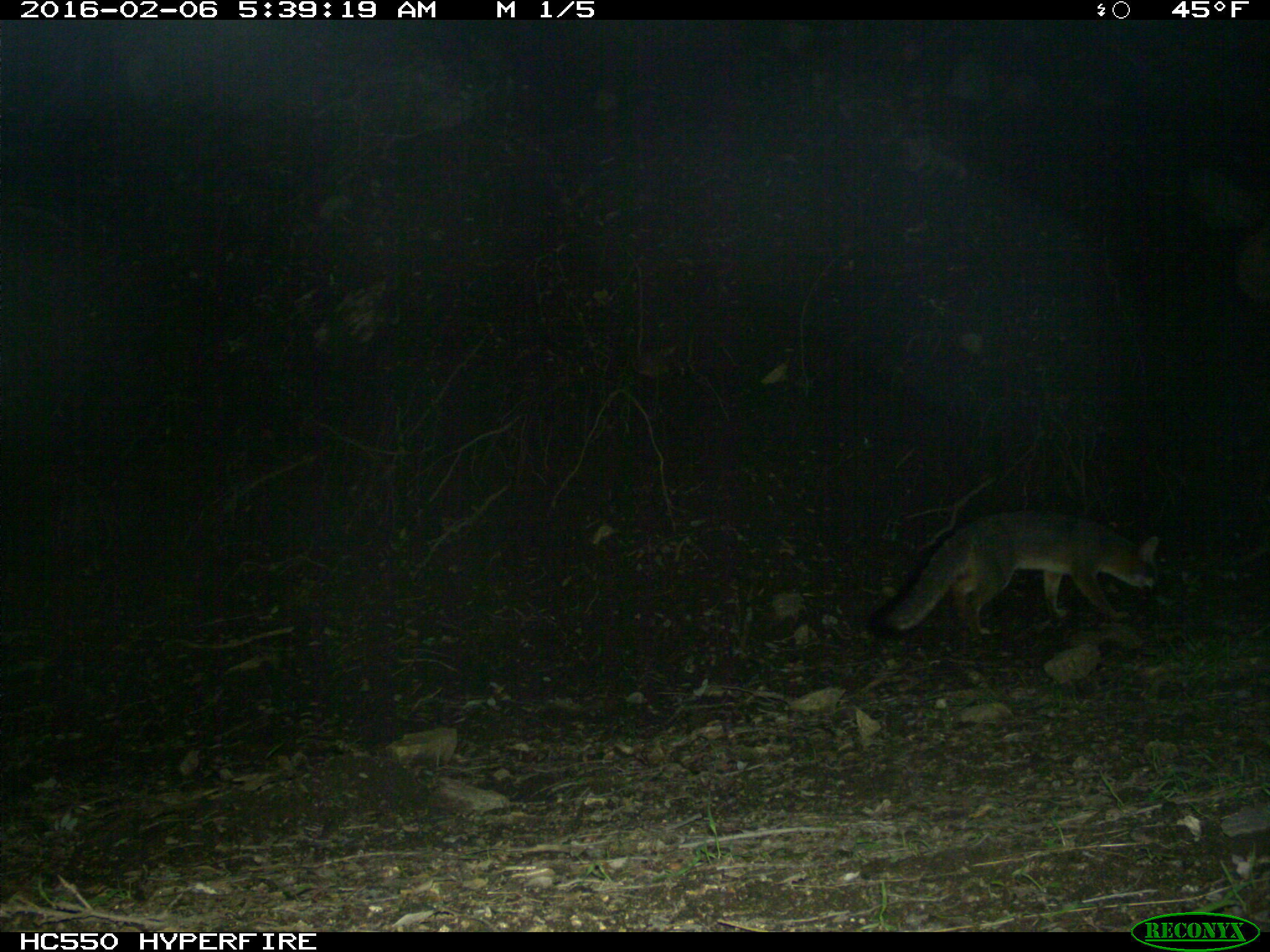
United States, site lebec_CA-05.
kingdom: Animalia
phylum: Chordata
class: Mammalia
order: Carnivora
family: Canidae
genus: Urocyon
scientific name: Urocyon cinereoargenteus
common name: gray fox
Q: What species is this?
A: Urocyon cinereoargenteus (gray fox).